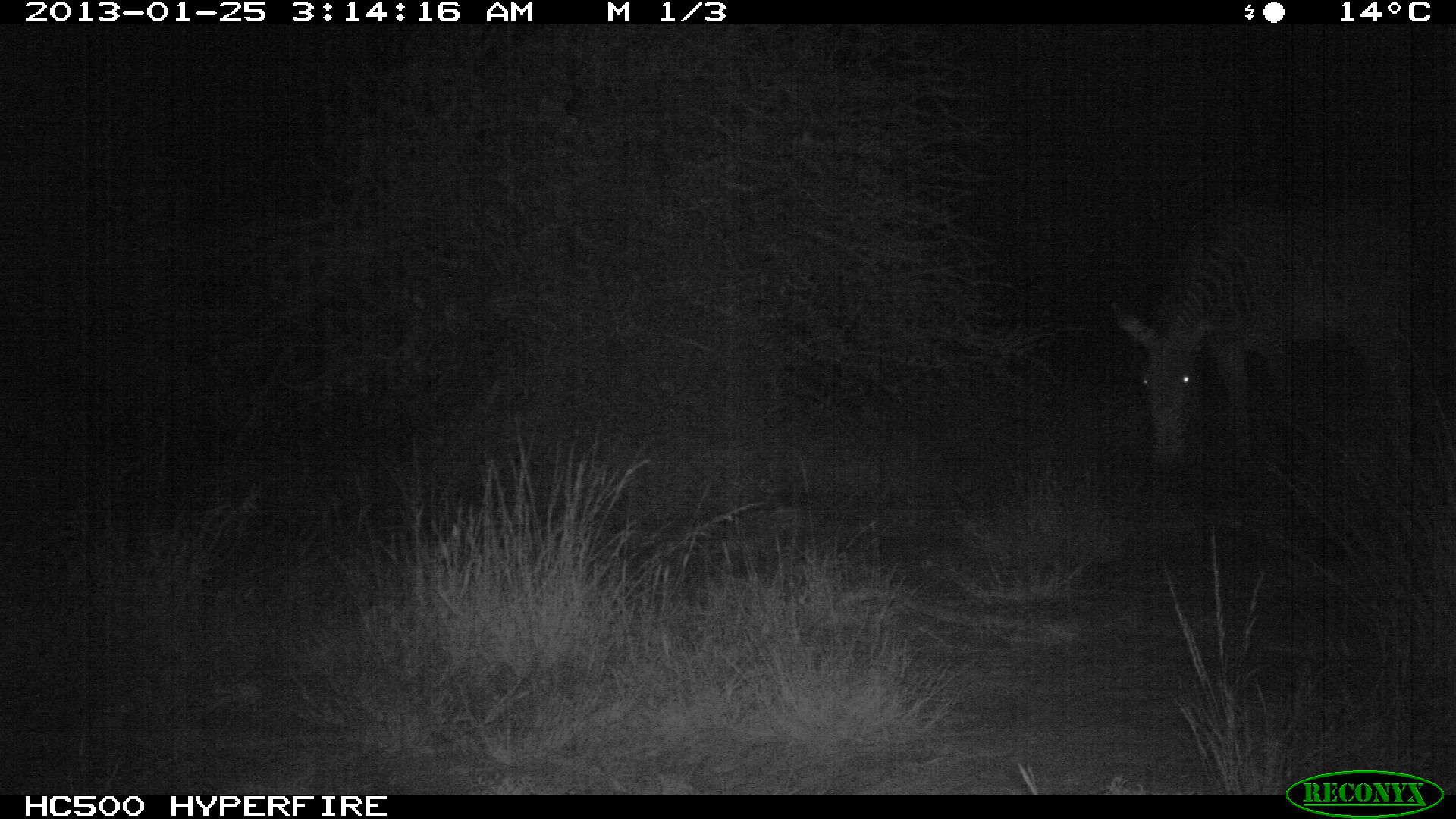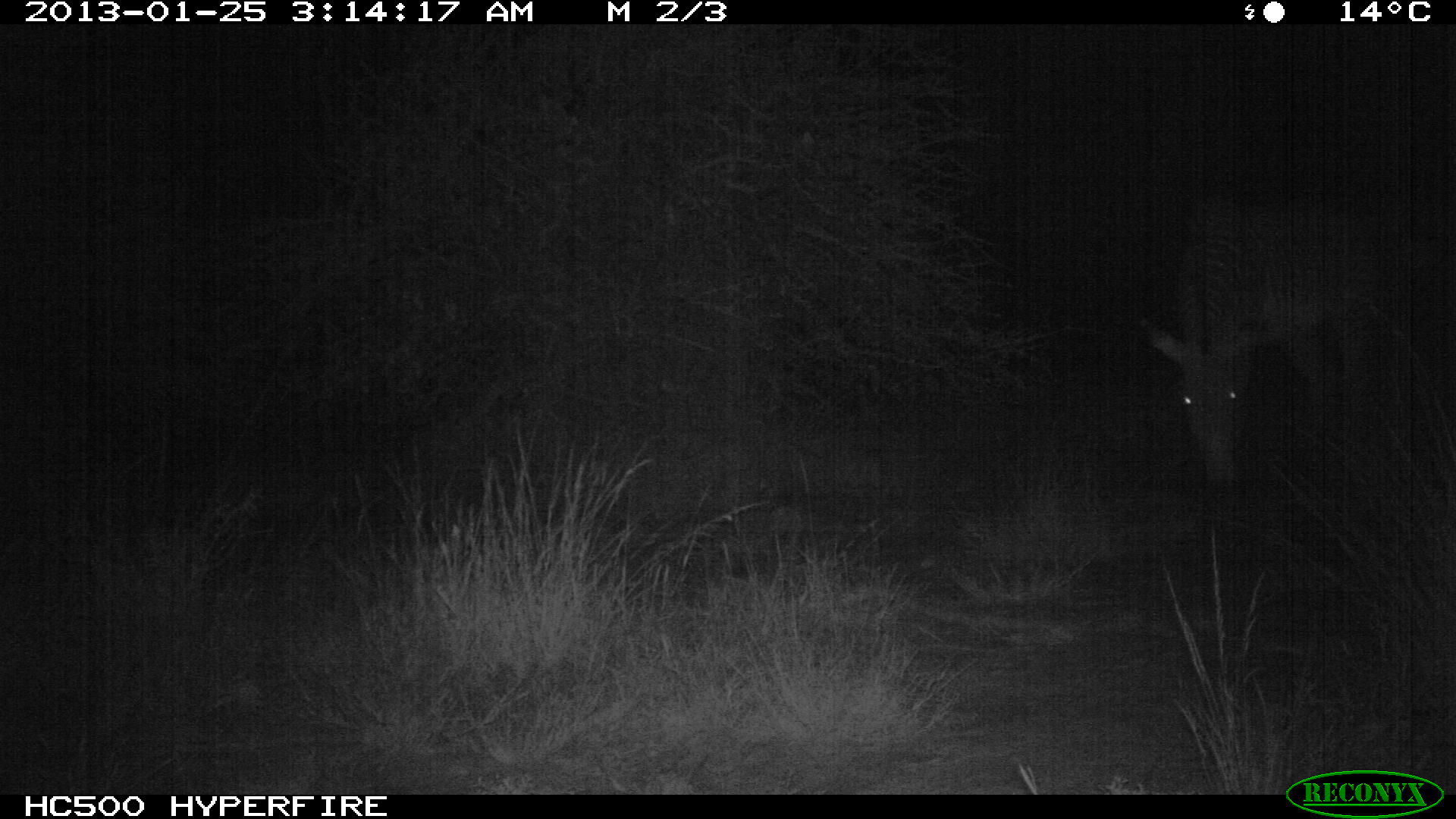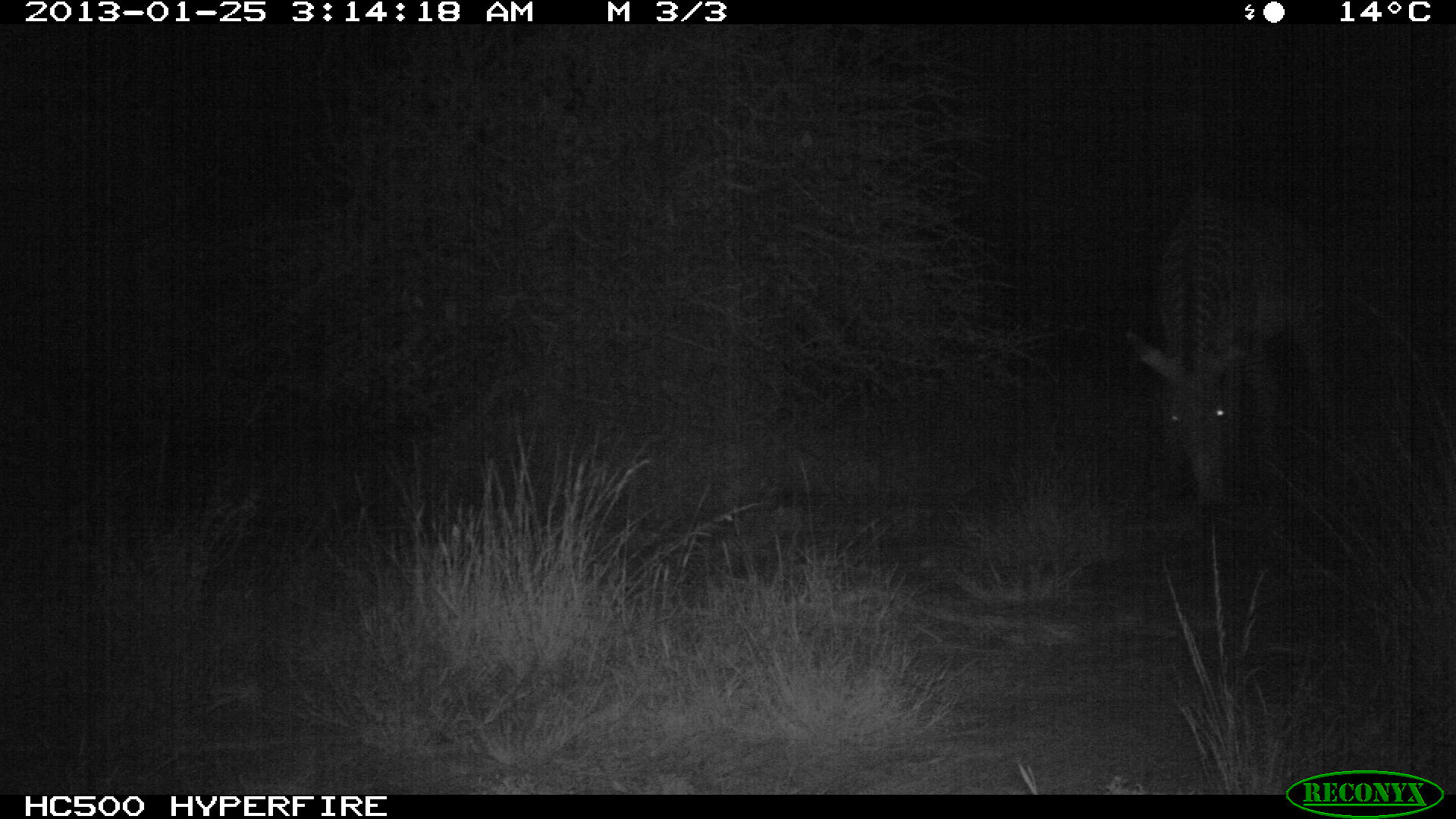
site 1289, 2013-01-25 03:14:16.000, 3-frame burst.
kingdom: Animalia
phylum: Chordata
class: Mammalia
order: Perissodactyla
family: Equidae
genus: Equus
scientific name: Equus grevyi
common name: grévy's zebra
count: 1